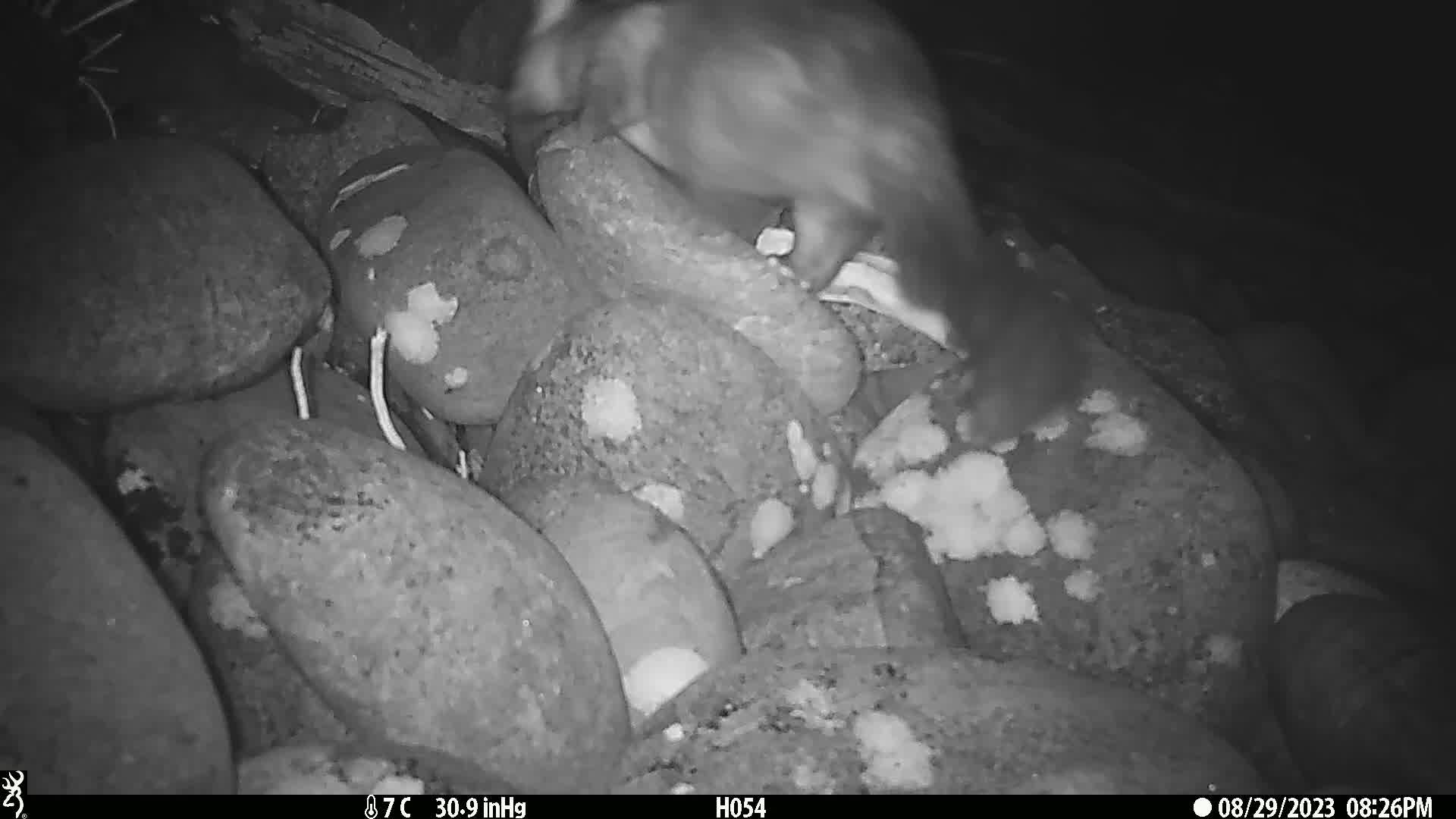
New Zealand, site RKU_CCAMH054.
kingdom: Animalia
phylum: Chordata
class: Mammalia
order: Diprotodontia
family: Phalangeridae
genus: Trichosurus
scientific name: Trichosurus vulpecula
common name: common brushtail possum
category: possum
Possum (common brushtail possum) (Trichosurus vulpecula).